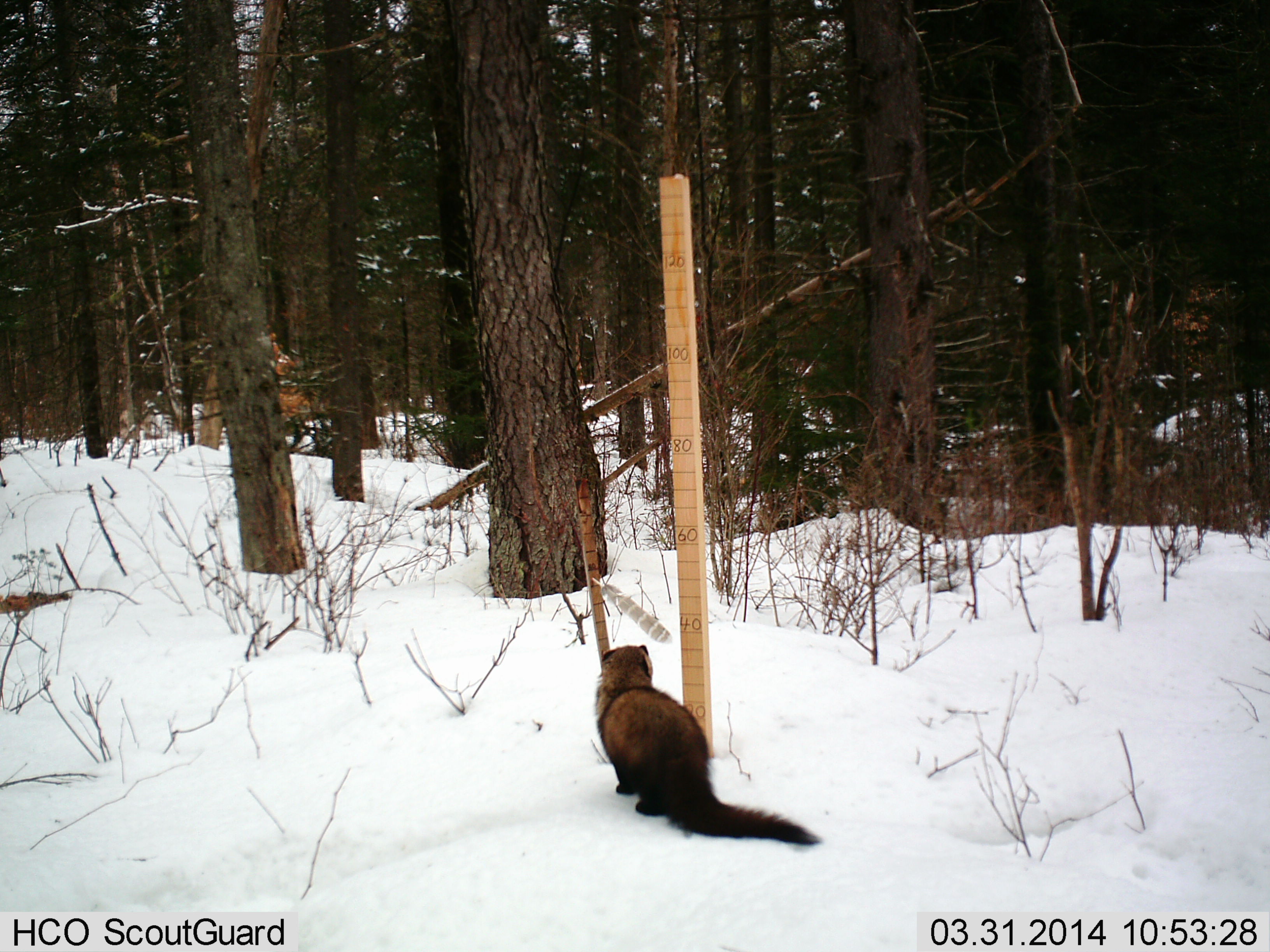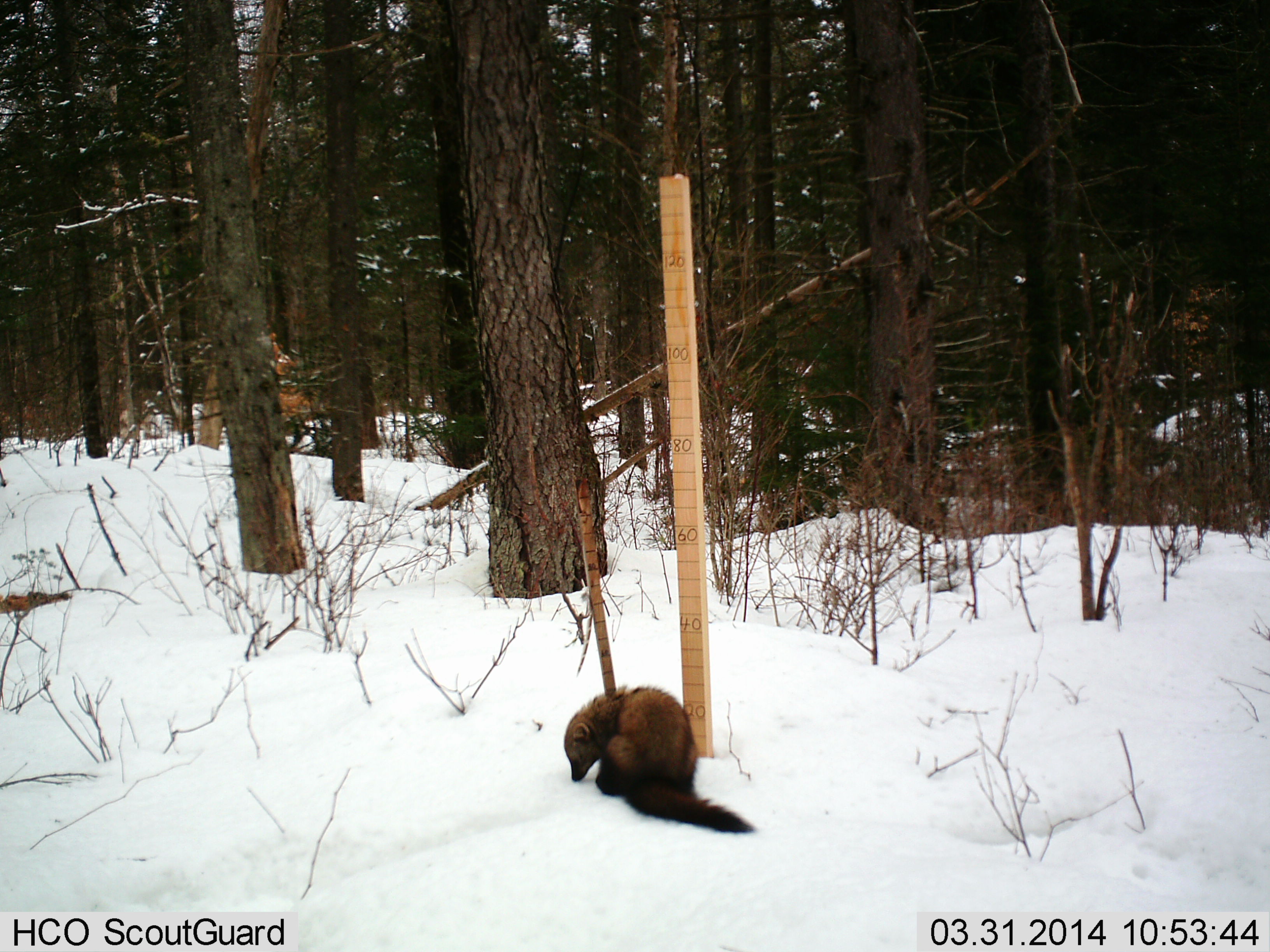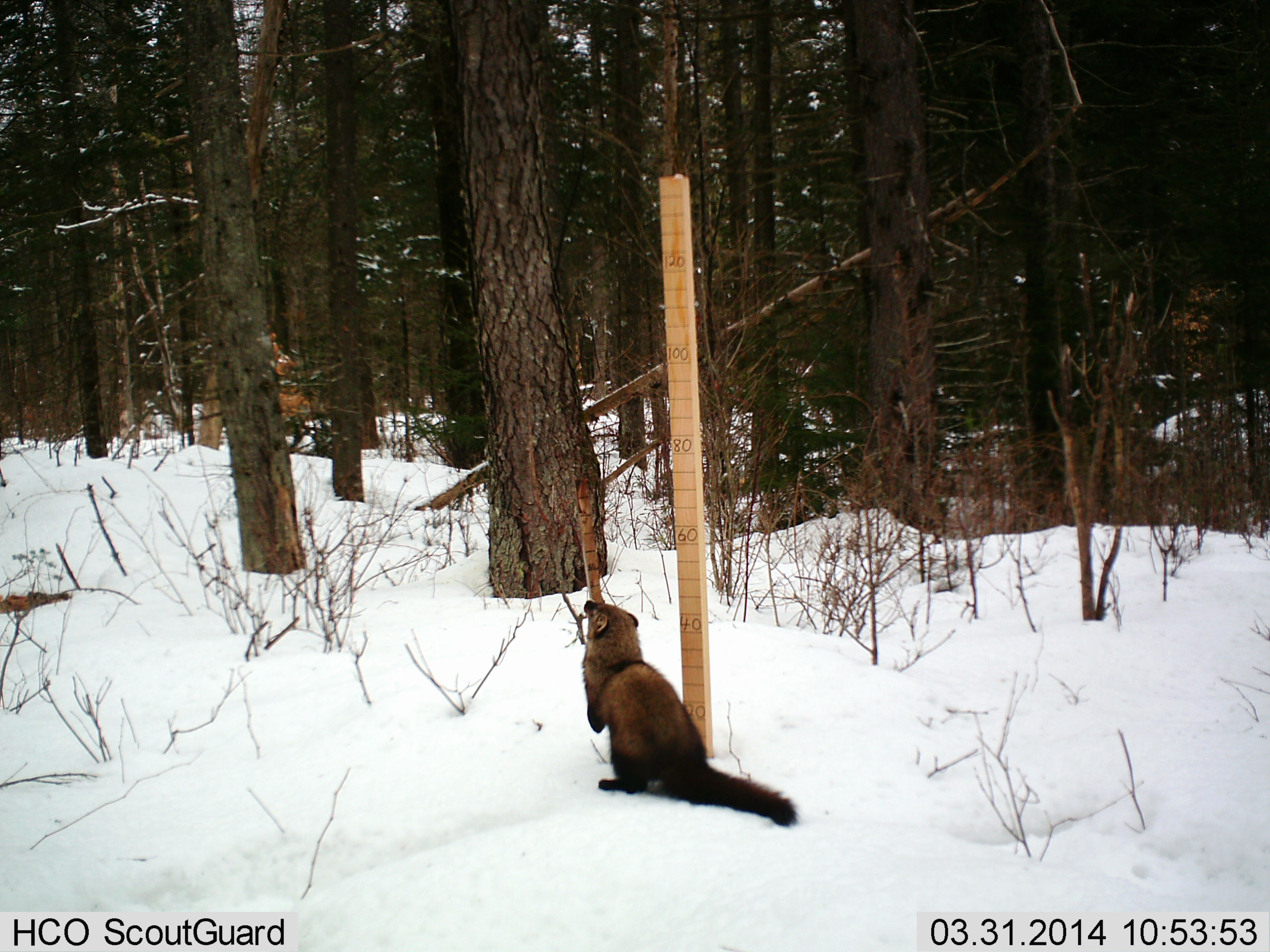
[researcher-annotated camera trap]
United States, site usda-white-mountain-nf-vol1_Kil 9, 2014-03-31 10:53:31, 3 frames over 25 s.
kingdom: Animalia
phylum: Chordata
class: Mammalia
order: Carnivora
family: Mustelidae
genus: Pekania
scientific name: Pekania pennanti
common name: fisher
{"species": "fisher (Pekania pennanti)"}